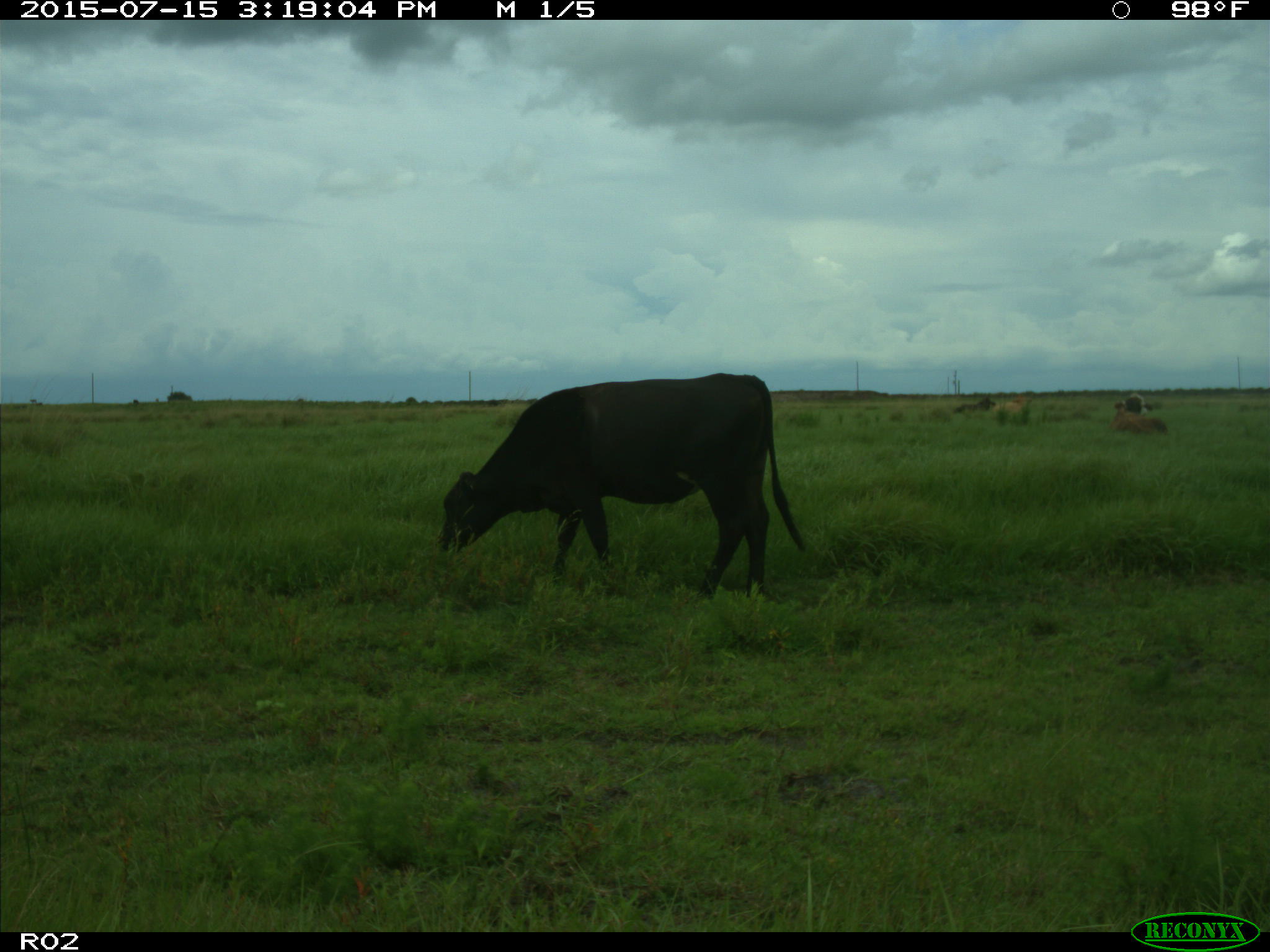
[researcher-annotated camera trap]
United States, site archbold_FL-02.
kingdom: Animalia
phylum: Chordata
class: Mammalia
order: Artiodactyla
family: Bovidae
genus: Bos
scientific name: Bos taurus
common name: domestic cow